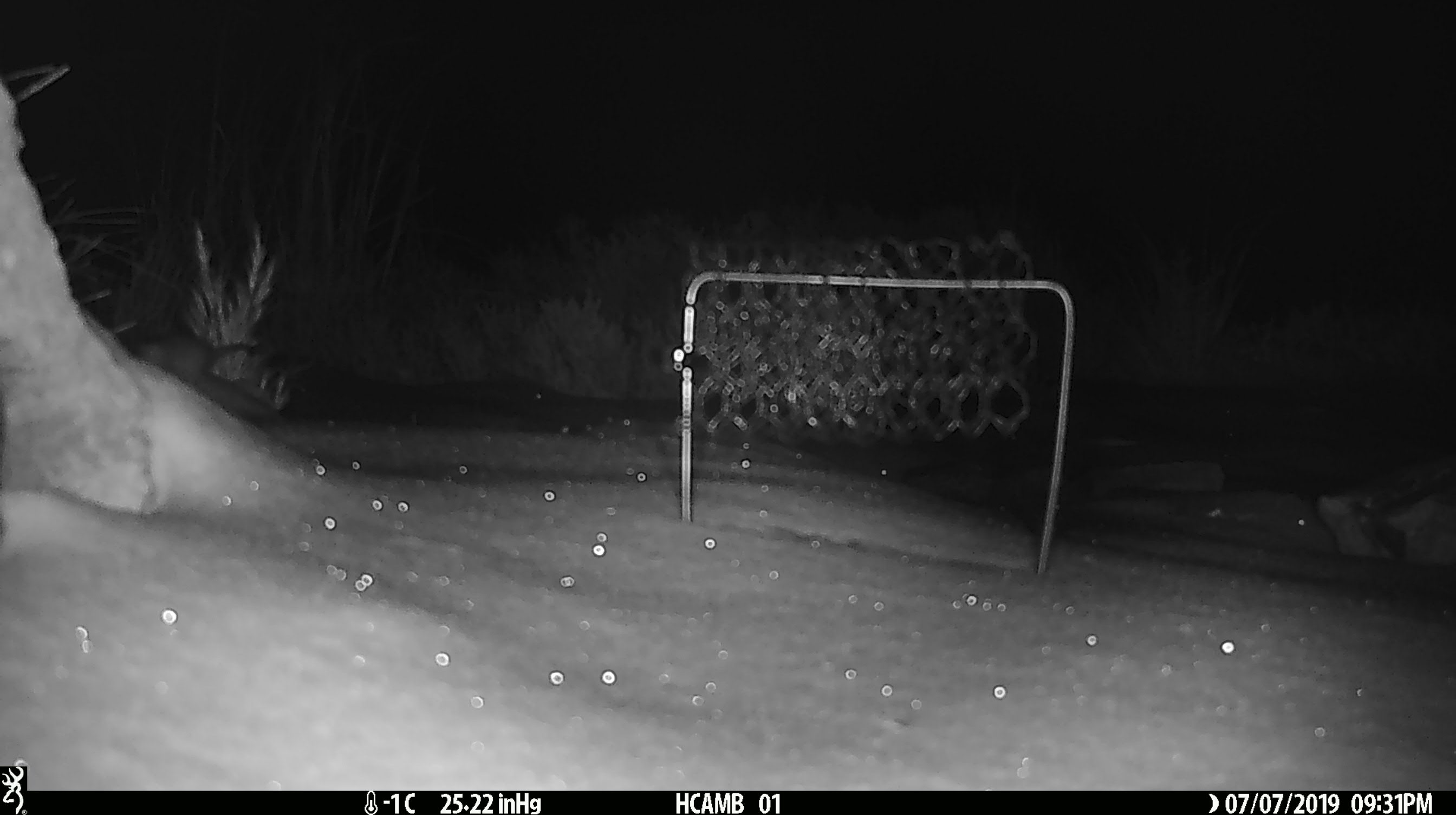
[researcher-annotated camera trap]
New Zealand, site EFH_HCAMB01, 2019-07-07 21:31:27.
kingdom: Animalia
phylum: Chordata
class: Mammalia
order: Rodentia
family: Muridae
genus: Mus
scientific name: Mus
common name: mouse